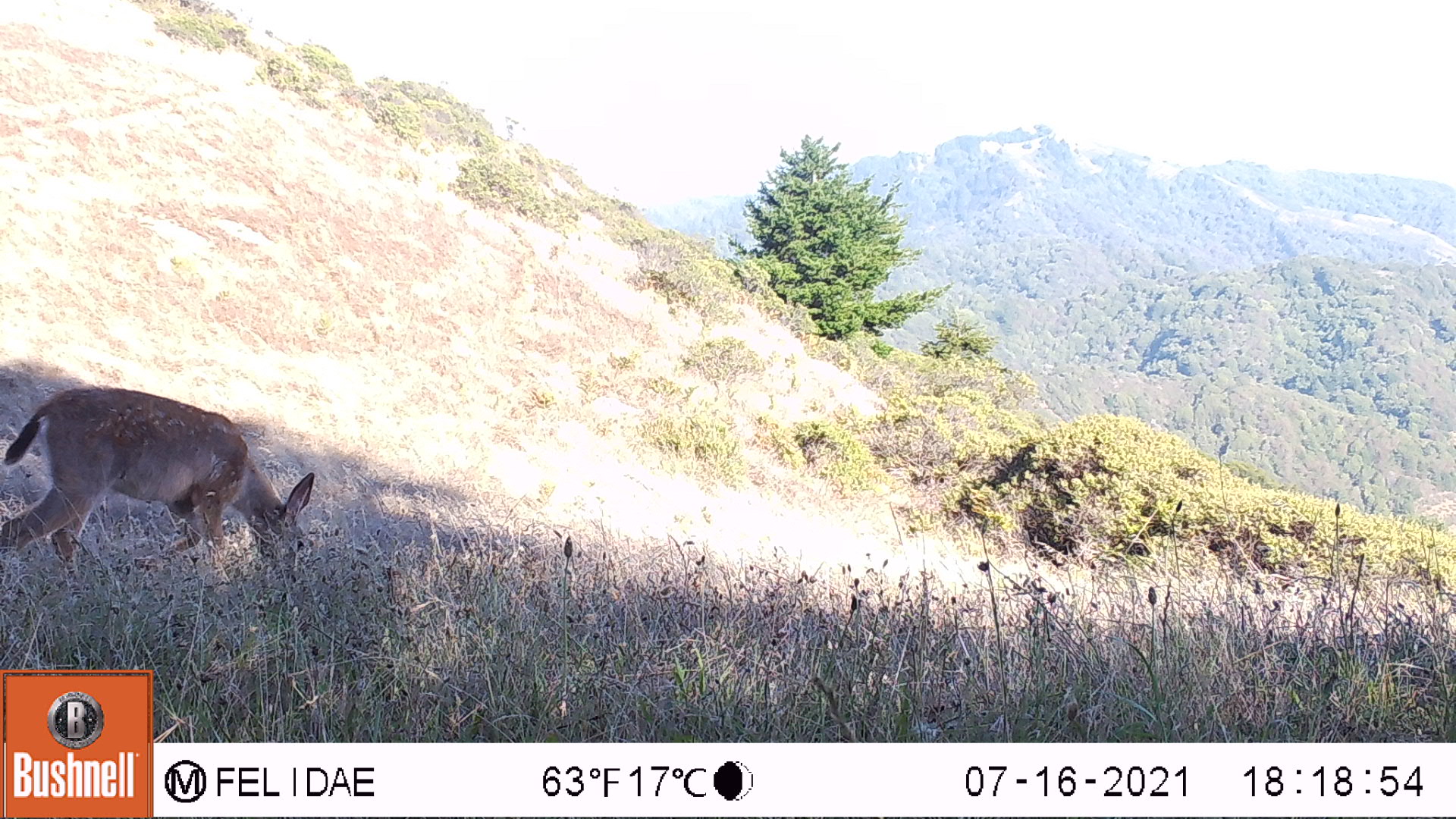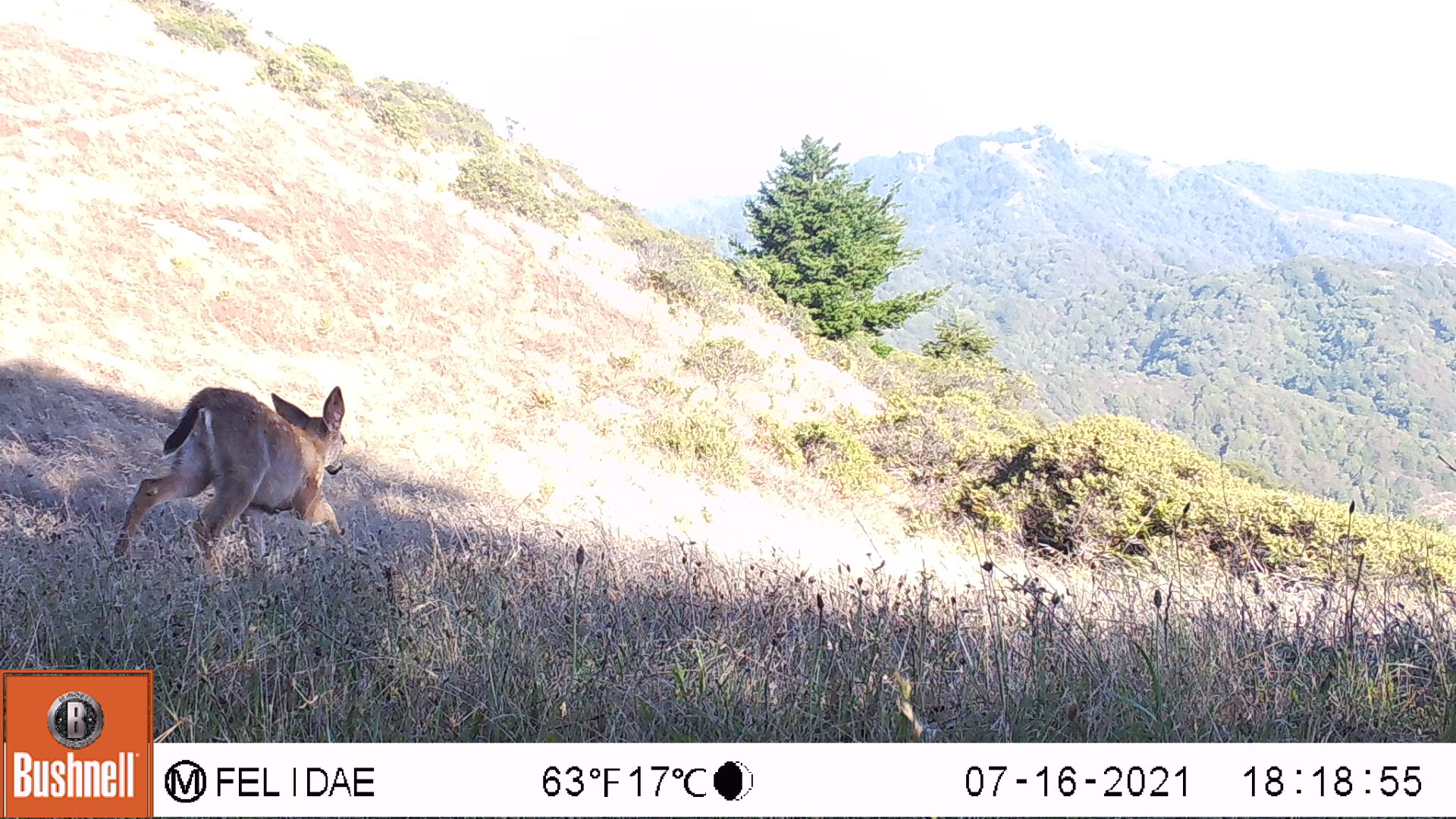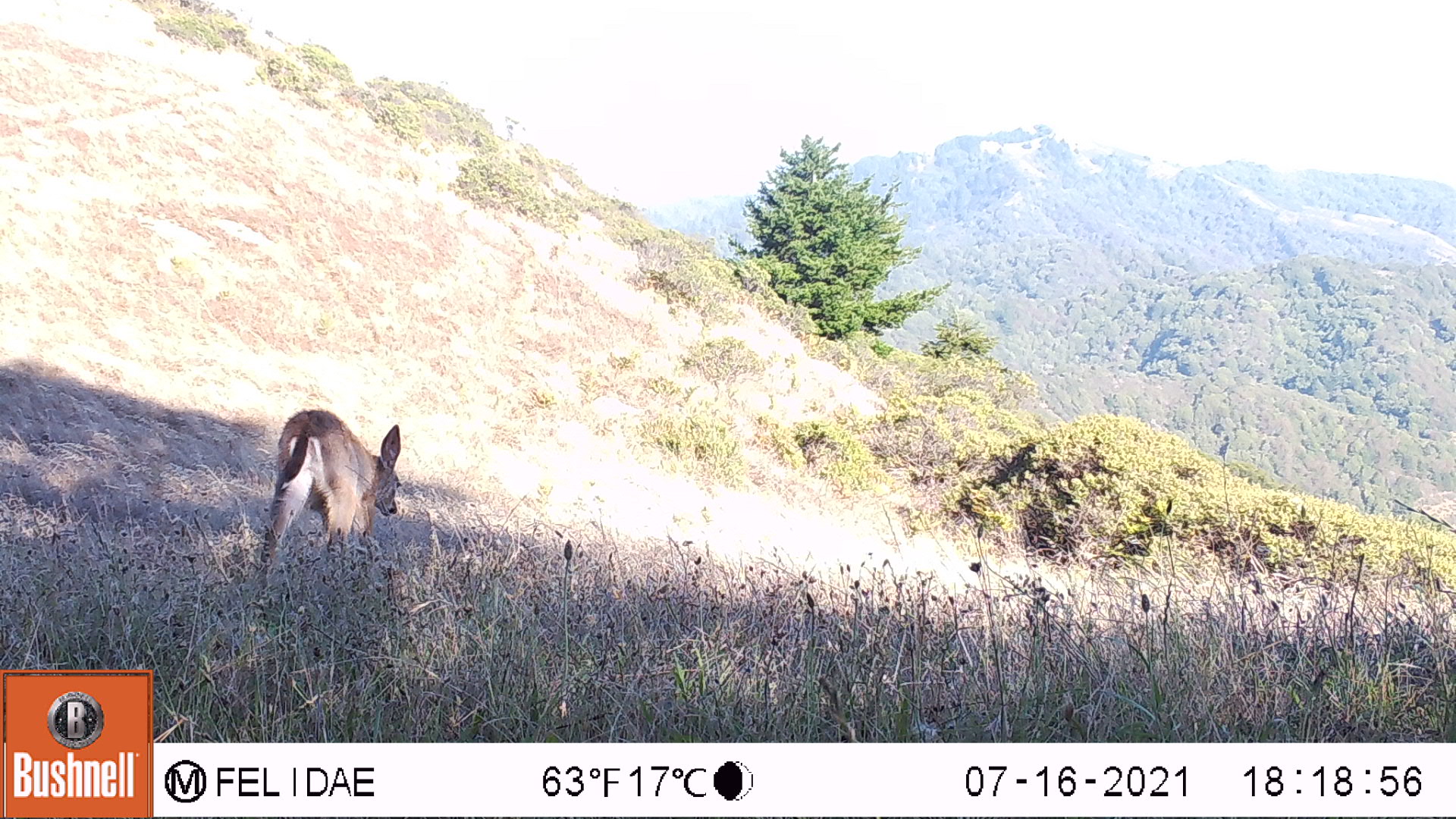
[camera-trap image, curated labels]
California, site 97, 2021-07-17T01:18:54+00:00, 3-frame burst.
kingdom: Animalia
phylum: Chordata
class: Mammalia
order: Artiodactyla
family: Cervidae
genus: Odocoileus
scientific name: Odocoileus hemionus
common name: mule deer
Mule deer (Odocoileus hemionus).